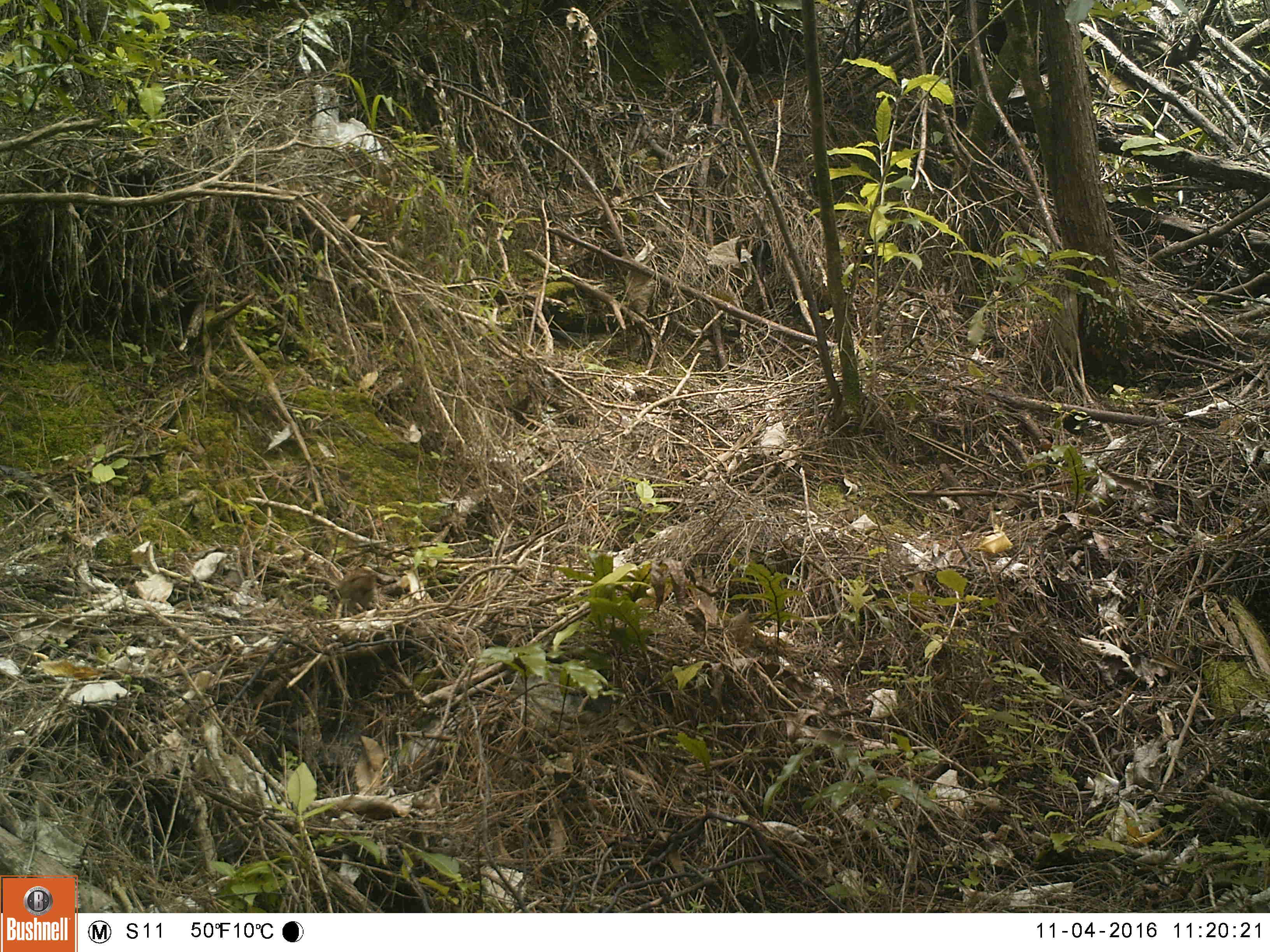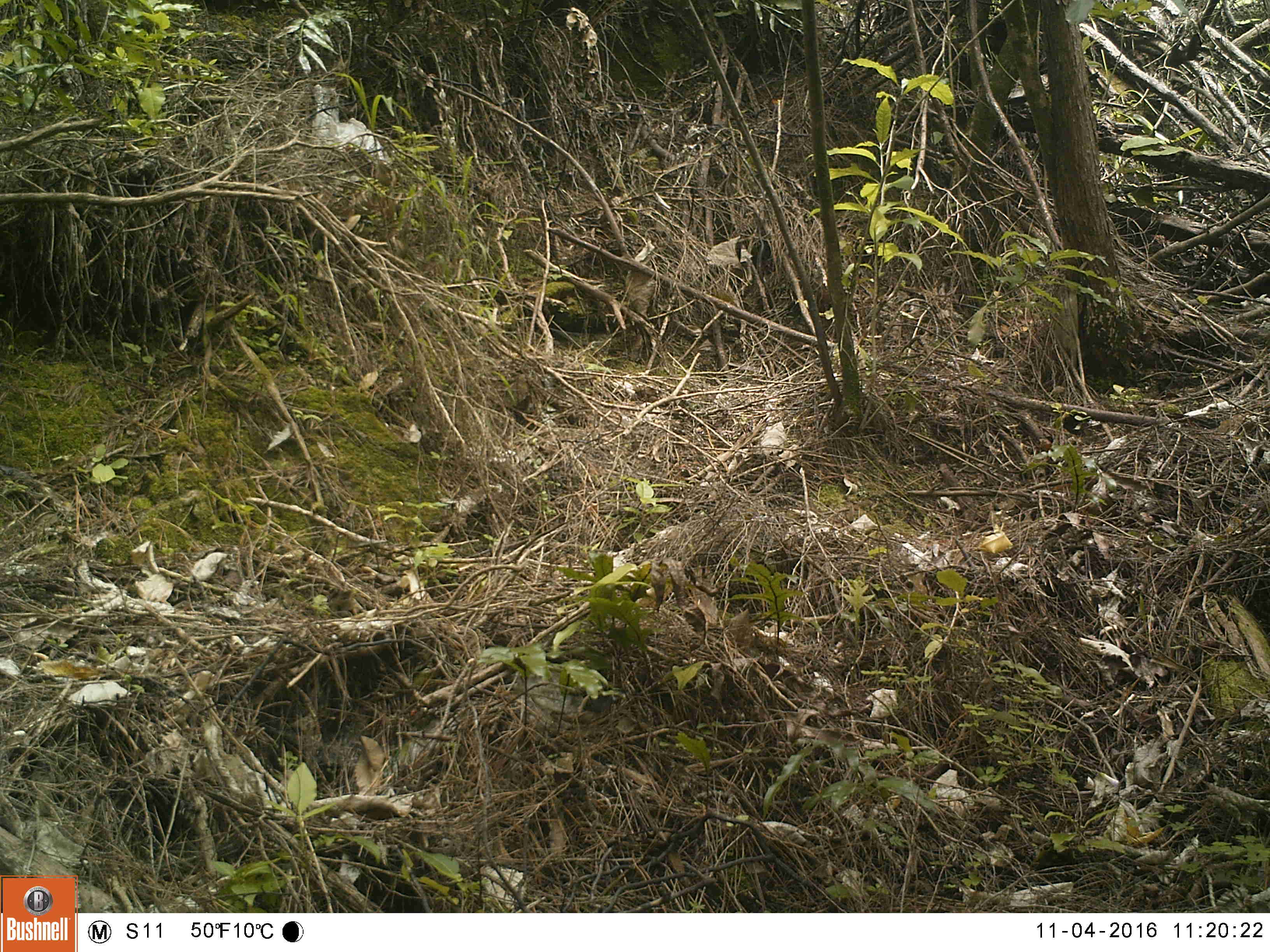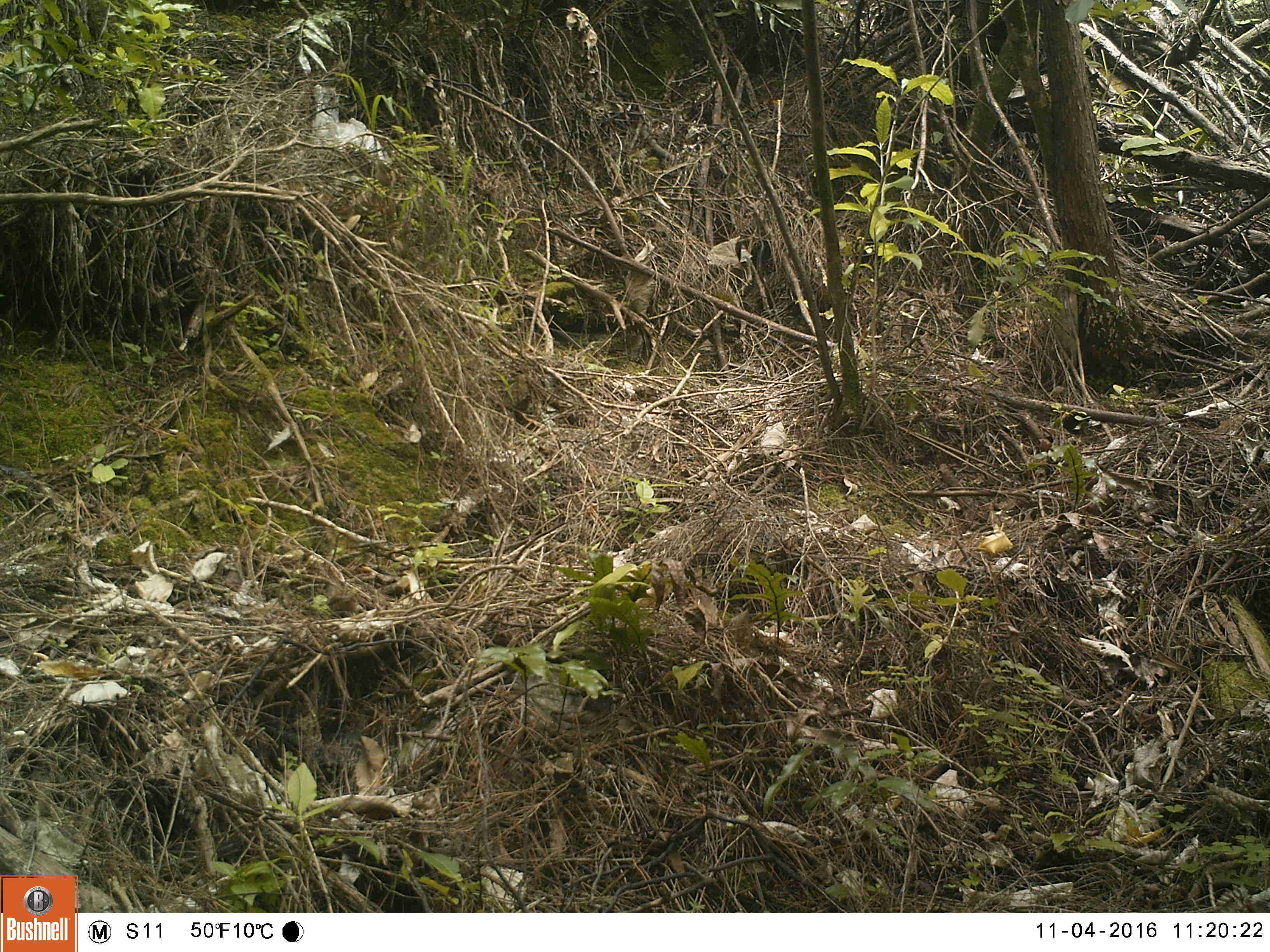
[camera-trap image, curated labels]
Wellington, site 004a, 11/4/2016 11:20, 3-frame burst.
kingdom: Animalia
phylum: Chordata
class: Aves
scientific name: Aves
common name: bird